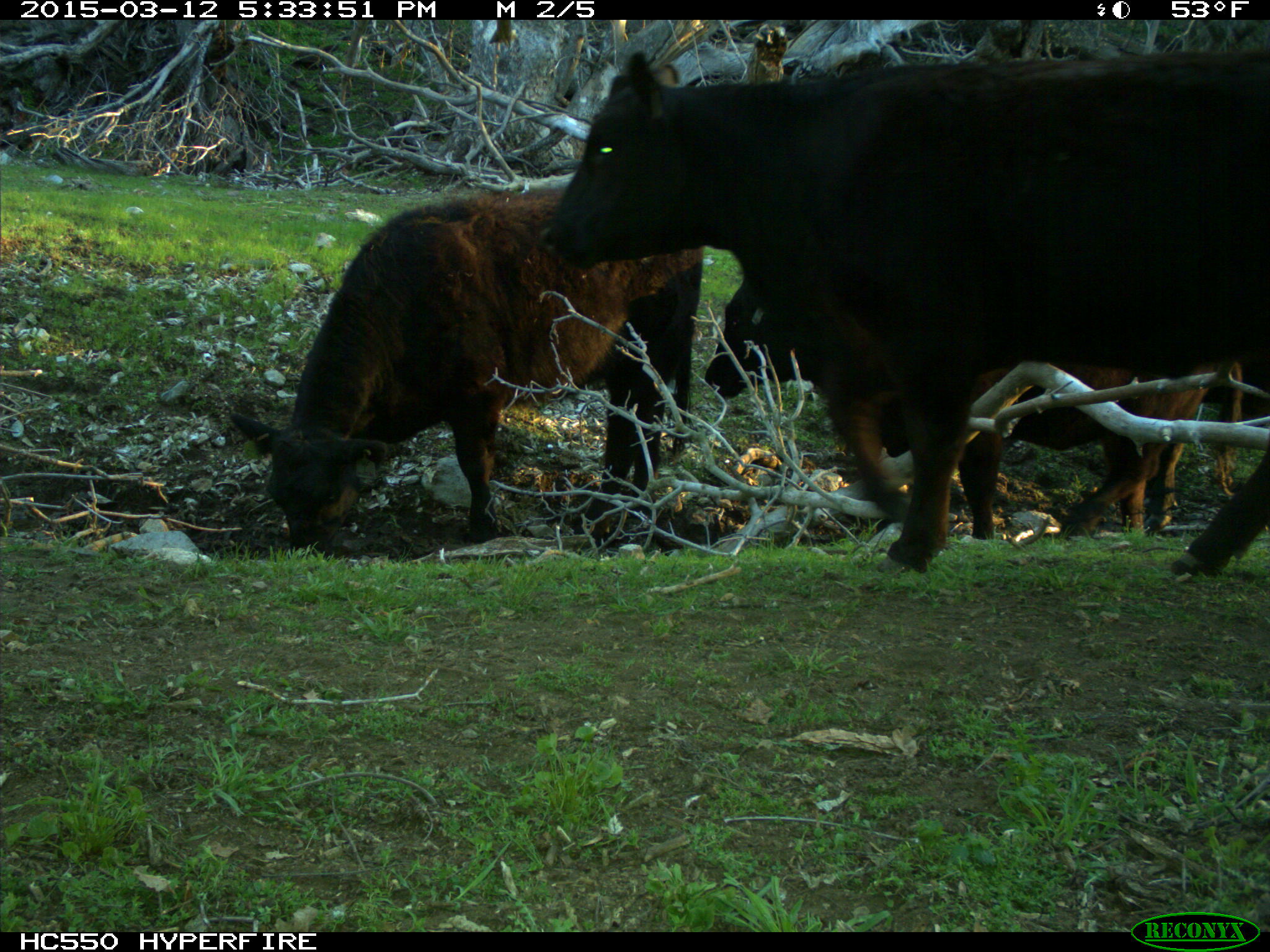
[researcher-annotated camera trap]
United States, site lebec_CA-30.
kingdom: Animalia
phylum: Chordata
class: Mammalia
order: Artiodactyla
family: Bovidae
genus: Bos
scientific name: Bos taurus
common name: domestic cow